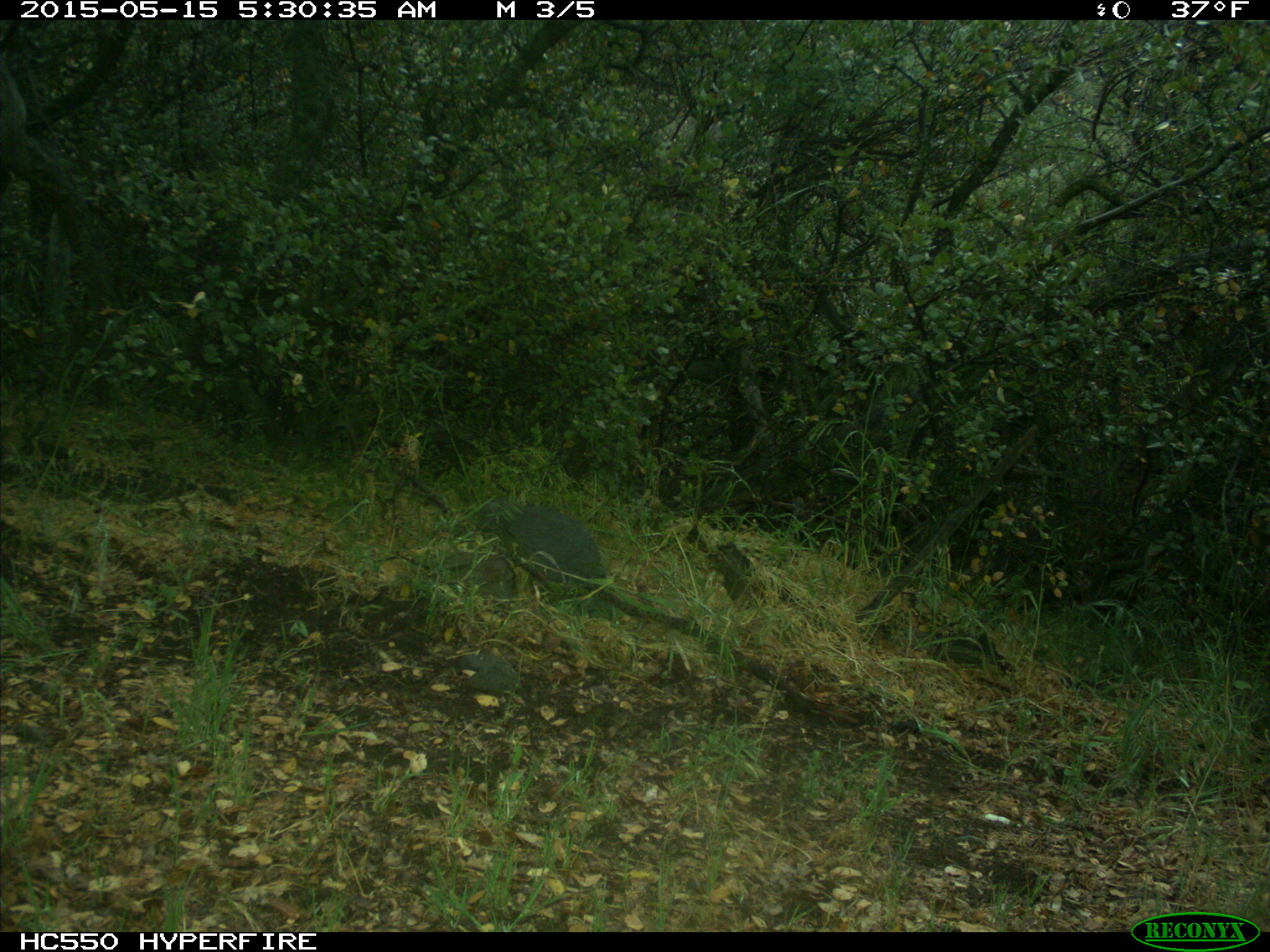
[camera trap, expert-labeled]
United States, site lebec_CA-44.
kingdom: Animalia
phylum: Chordata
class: Mammalia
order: Artiodactyla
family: Bovidae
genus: Bos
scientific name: Bos taurus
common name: domestic cow